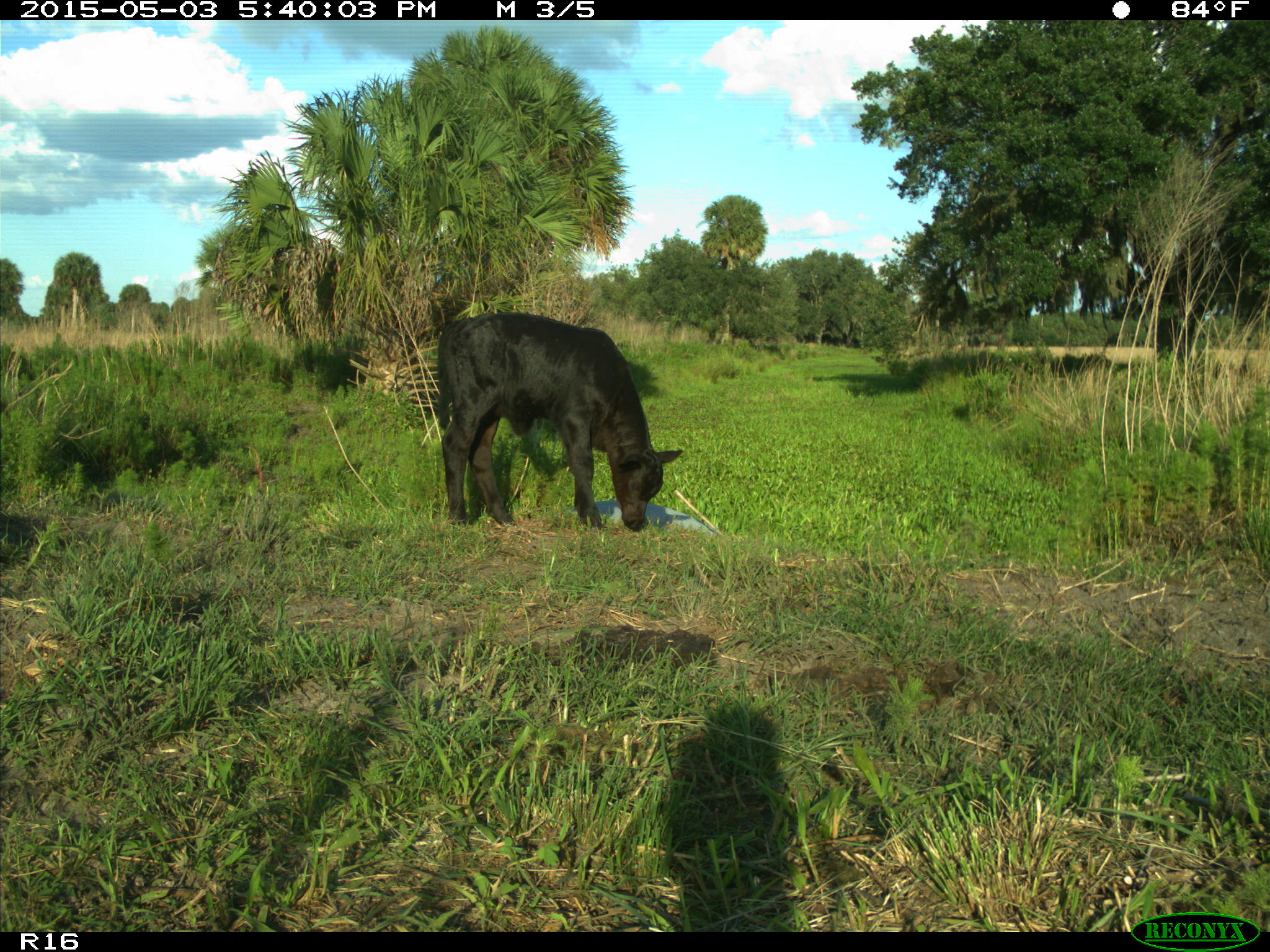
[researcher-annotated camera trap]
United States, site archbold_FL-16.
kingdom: Animalia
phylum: Chordata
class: Mammalia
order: Artiodactyla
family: Bovidae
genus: Bos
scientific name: Bos taurus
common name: domestic cow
Bos taurus (domestic cow).